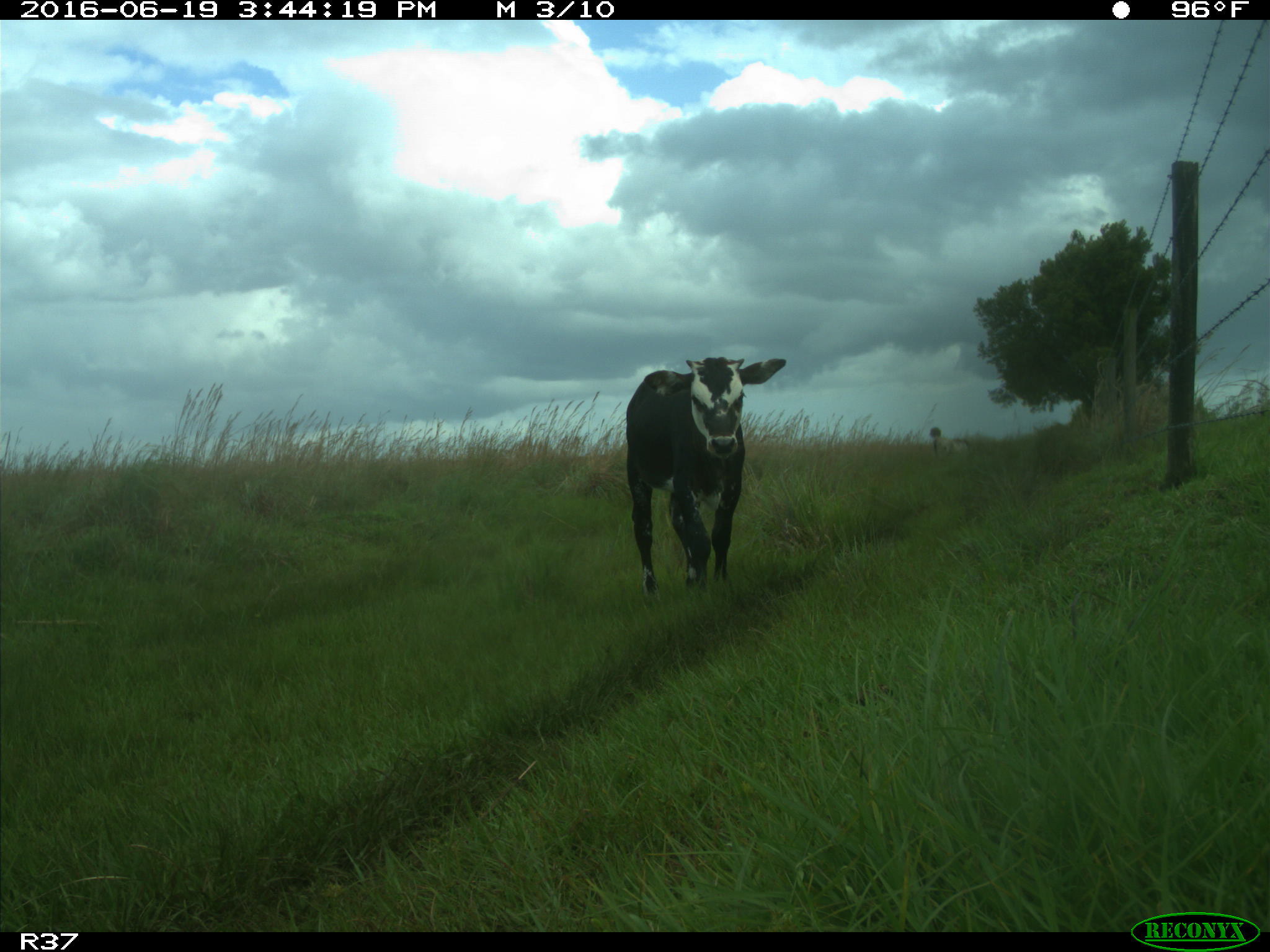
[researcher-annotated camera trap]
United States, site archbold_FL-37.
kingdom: Animalia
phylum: Chordata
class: Mammalia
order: Artiodactyla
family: Bovidae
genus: Bos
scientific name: Bos taurus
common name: domestic cow